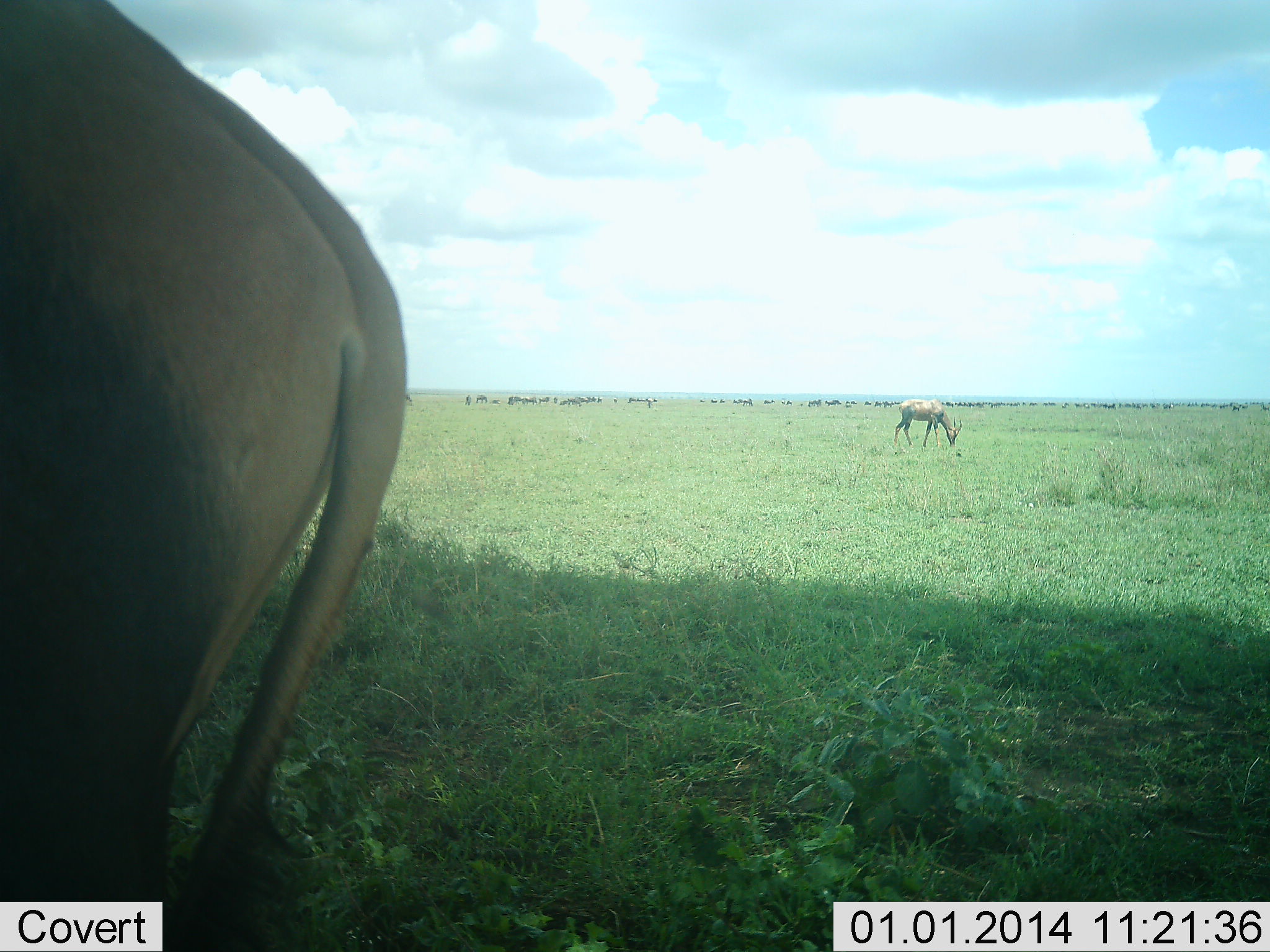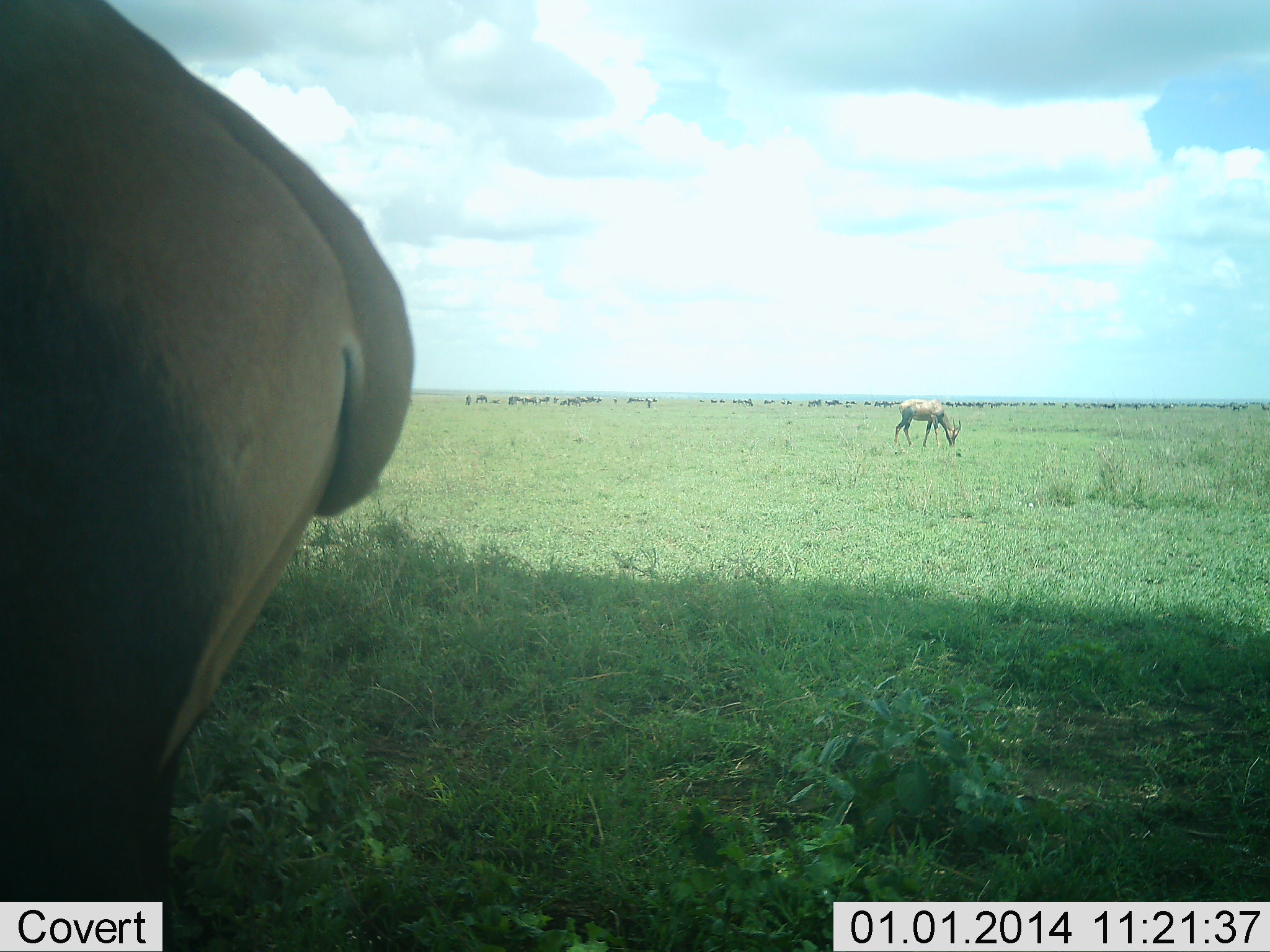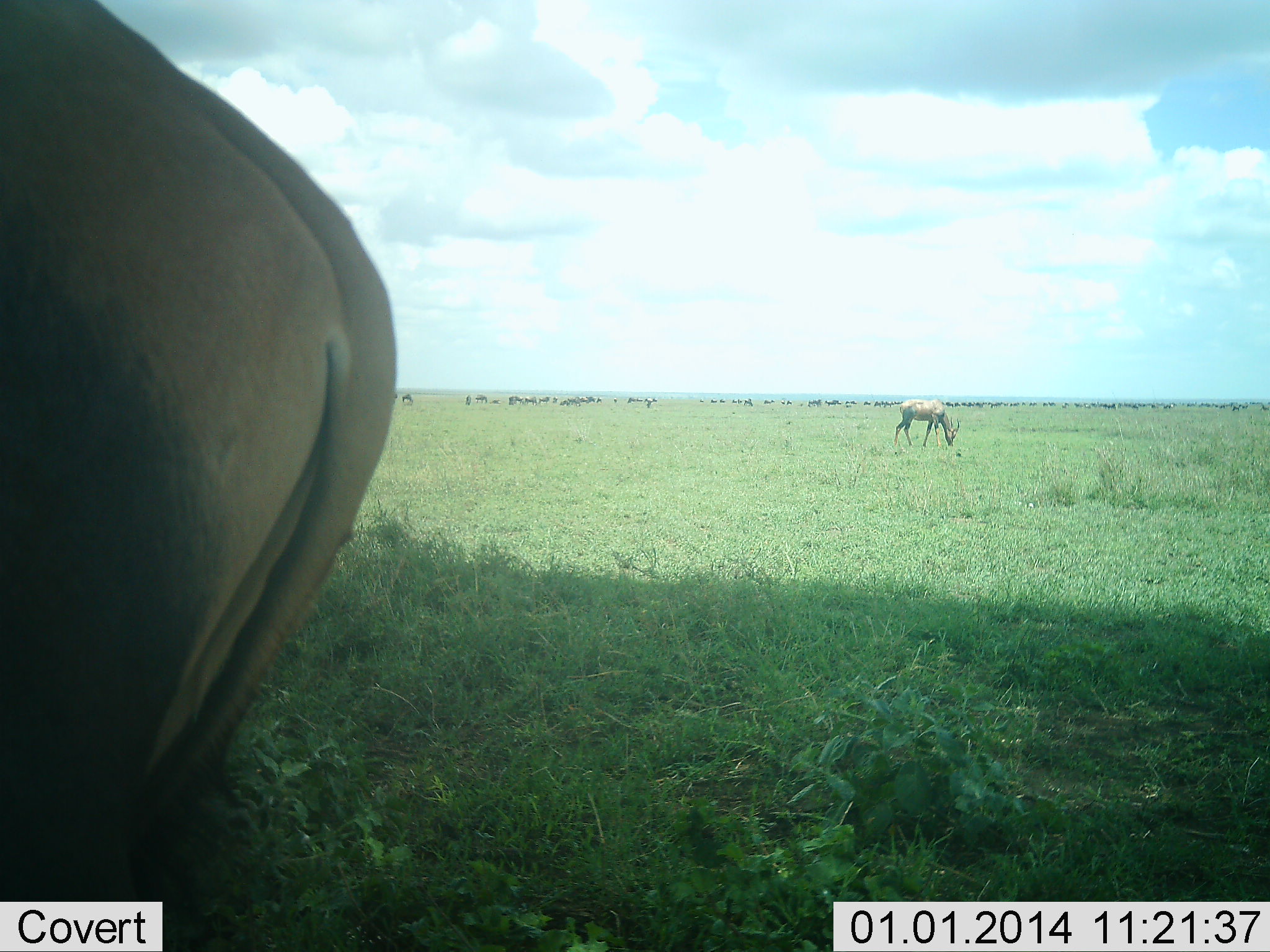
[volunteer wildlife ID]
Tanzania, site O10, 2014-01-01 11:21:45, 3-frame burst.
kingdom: Animalia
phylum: Chordata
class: Mammalia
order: Artiodactyla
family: Bovidae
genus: Damaliscus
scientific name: Damaliscus lunatus jimela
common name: topi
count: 2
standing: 64%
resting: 0%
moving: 0%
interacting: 0%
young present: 0%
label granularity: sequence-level